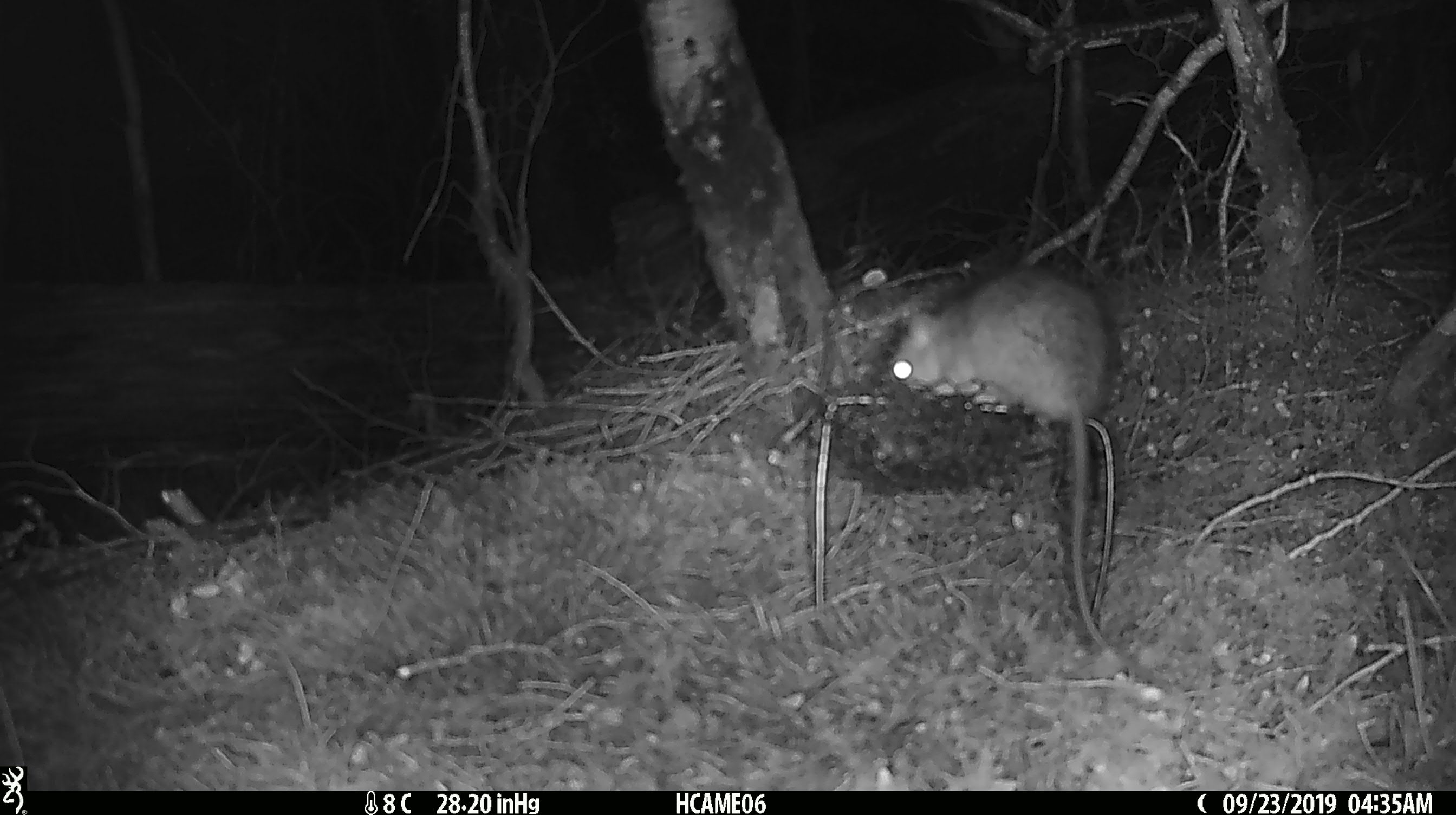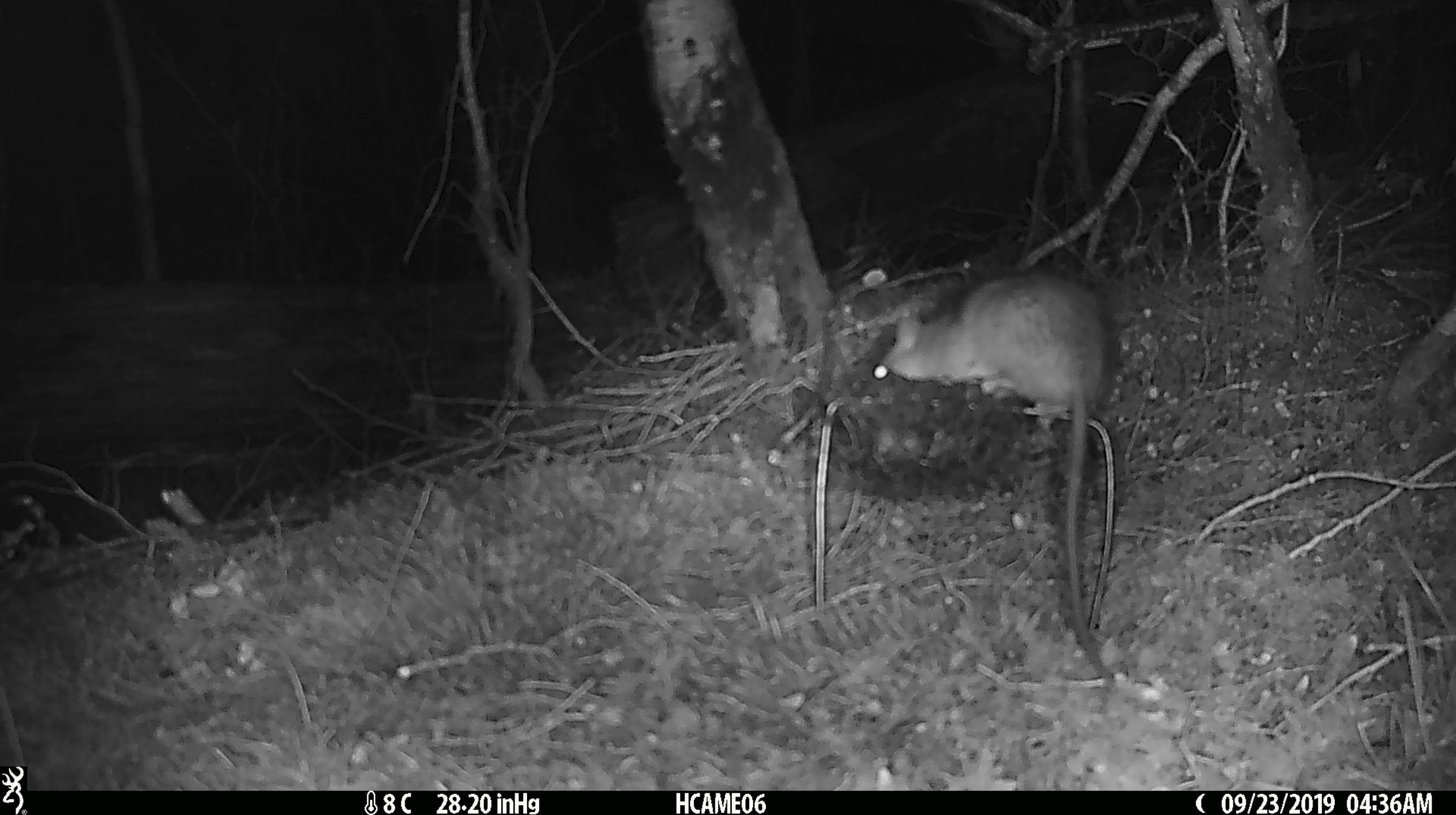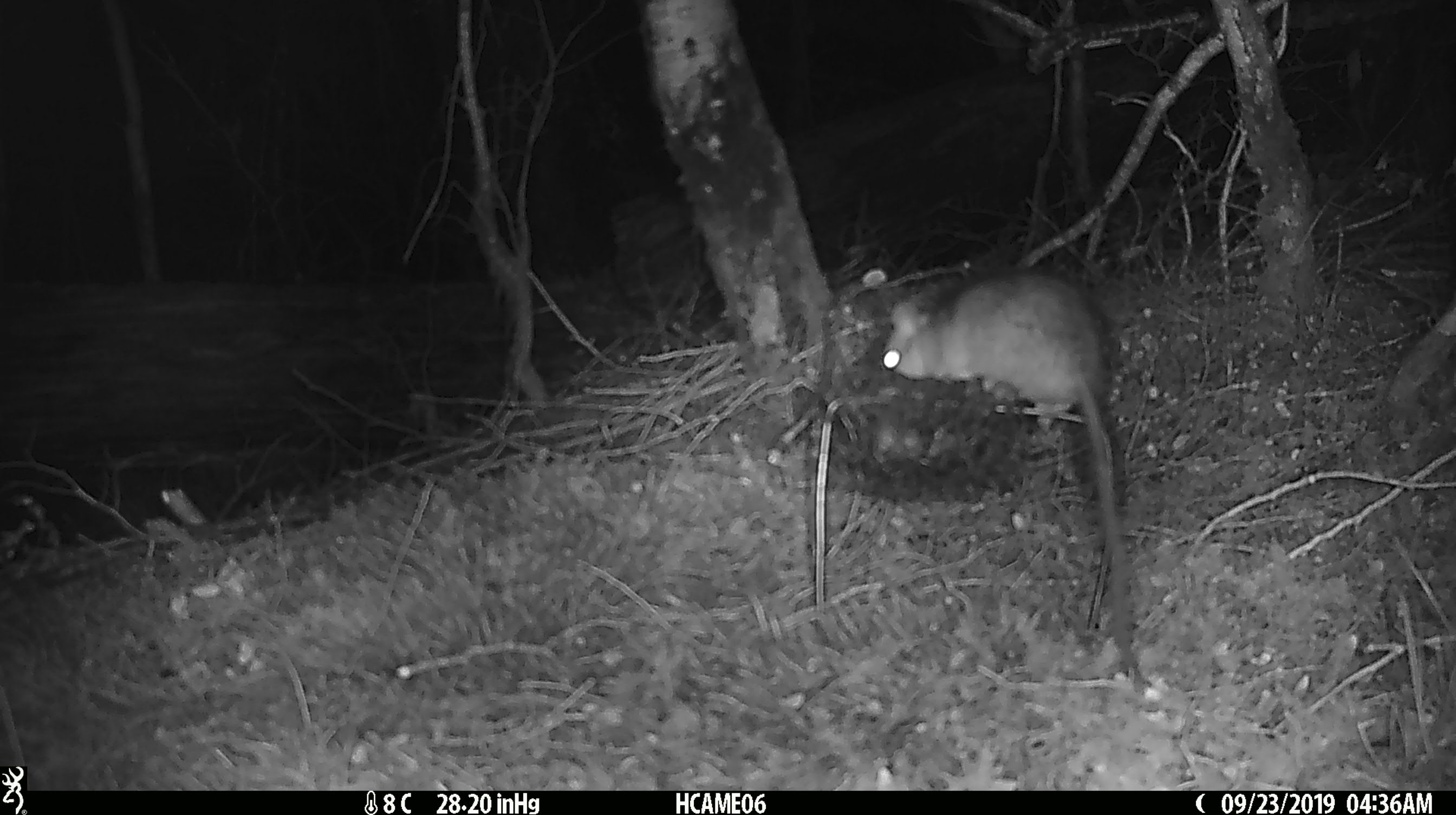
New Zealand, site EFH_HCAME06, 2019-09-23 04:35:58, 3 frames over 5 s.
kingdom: Animalia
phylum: Chordata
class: Mammalia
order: Rodentia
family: Muridae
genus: Rattus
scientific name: Rattus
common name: rat